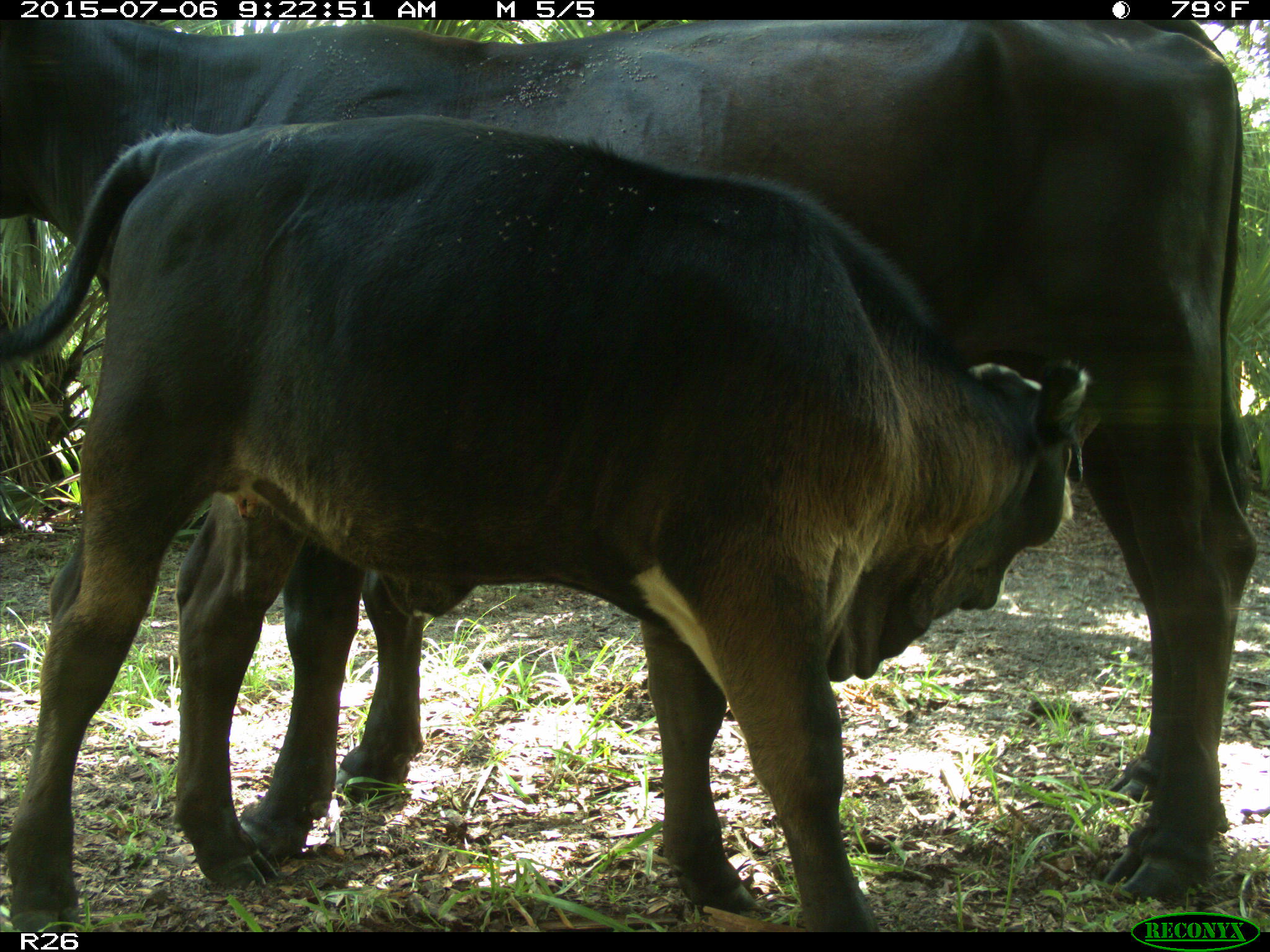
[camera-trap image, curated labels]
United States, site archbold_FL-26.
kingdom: Animalia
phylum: Chordata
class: Mammalia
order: Artiodactyla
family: Bovidae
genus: Bos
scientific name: Bos taurus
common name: domestic cow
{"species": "Bos taurus (domestic cow)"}